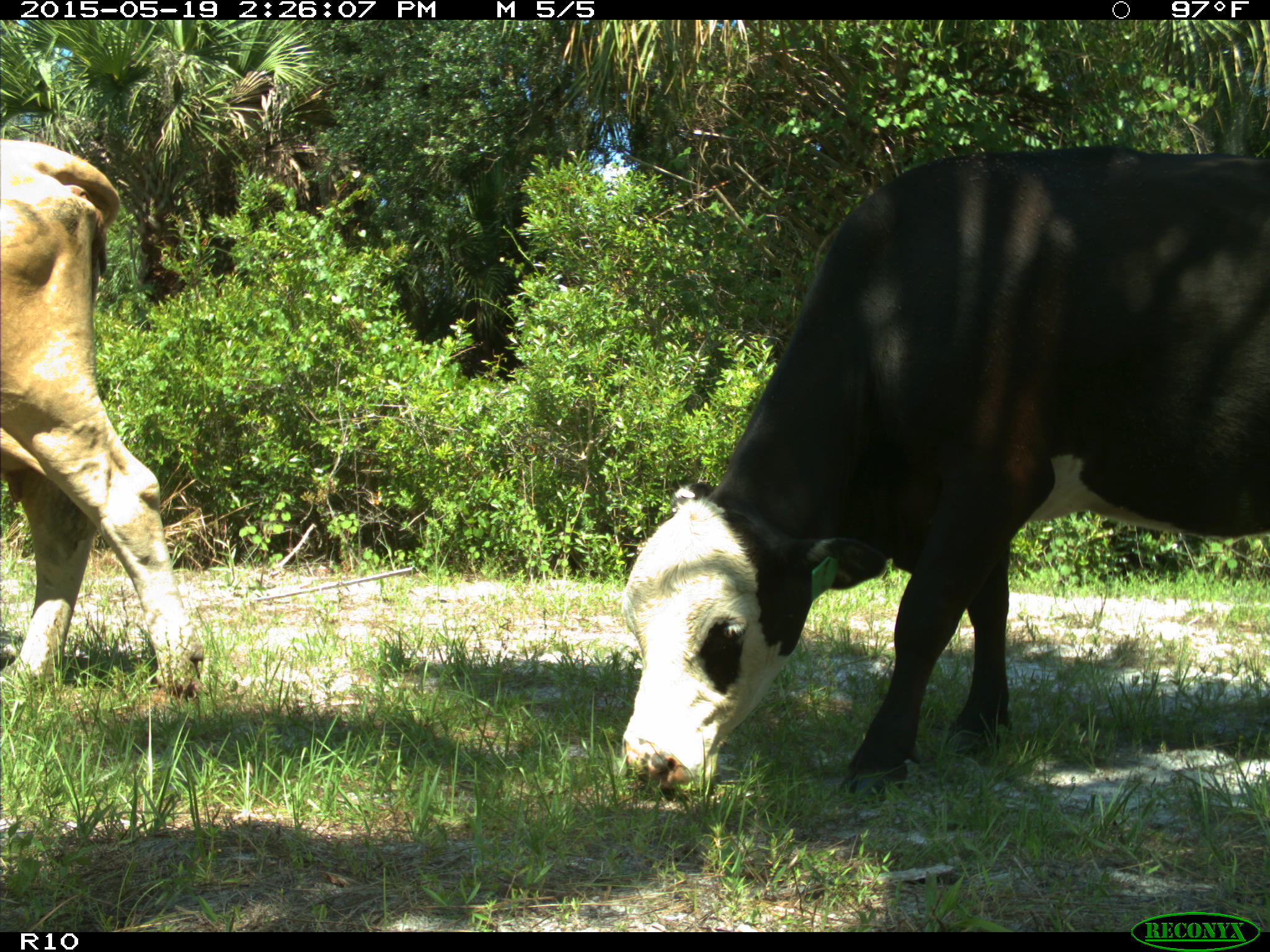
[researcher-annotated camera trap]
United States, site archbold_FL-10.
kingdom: Animalia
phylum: Chordata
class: Mammalia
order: Artiodactyla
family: Bovidae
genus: Bos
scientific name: Bos taurus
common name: domestic cow